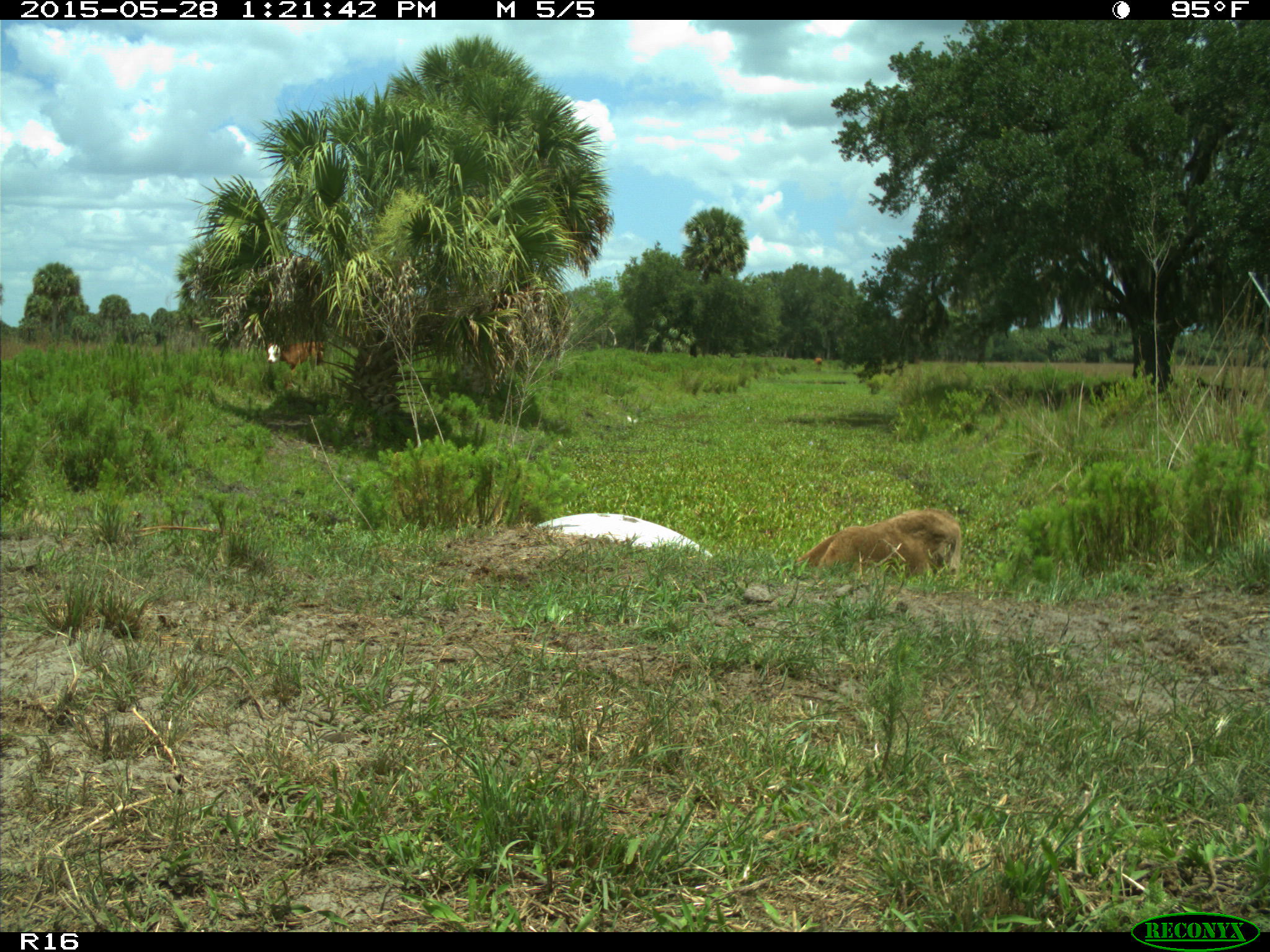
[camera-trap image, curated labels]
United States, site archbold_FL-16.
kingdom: Animalia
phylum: Chordata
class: Mammalia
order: Artiodactyla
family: Bovidae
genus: Bos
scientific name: Bos taurus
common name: domestic cow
Bos taurus (domestic cow).